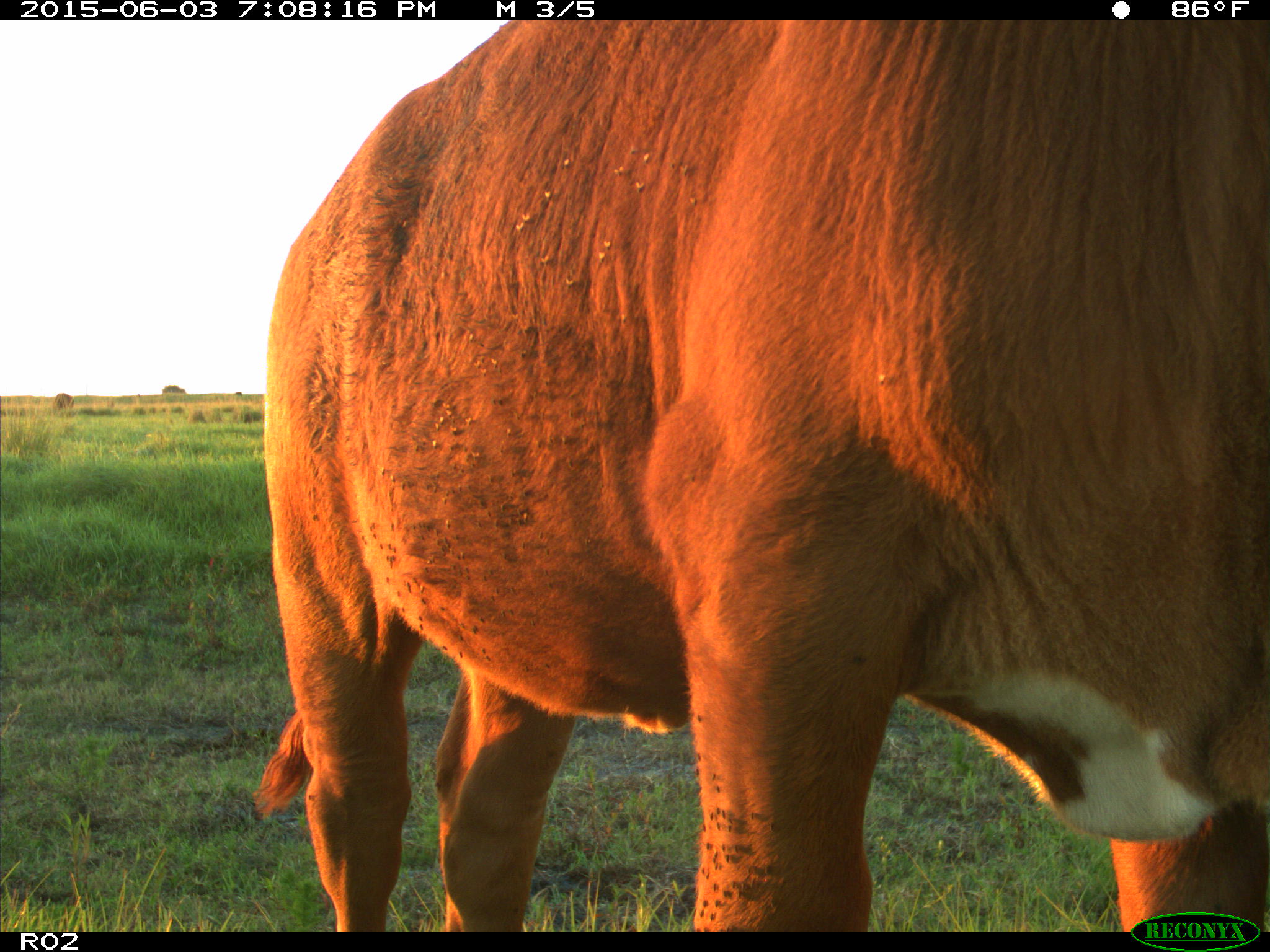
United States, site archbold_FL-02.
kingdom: Animalia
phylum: Chordata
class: Mammalia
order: Artiodactyla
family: Bovidae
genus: Bos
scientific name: Bos taurus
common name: domestic cow